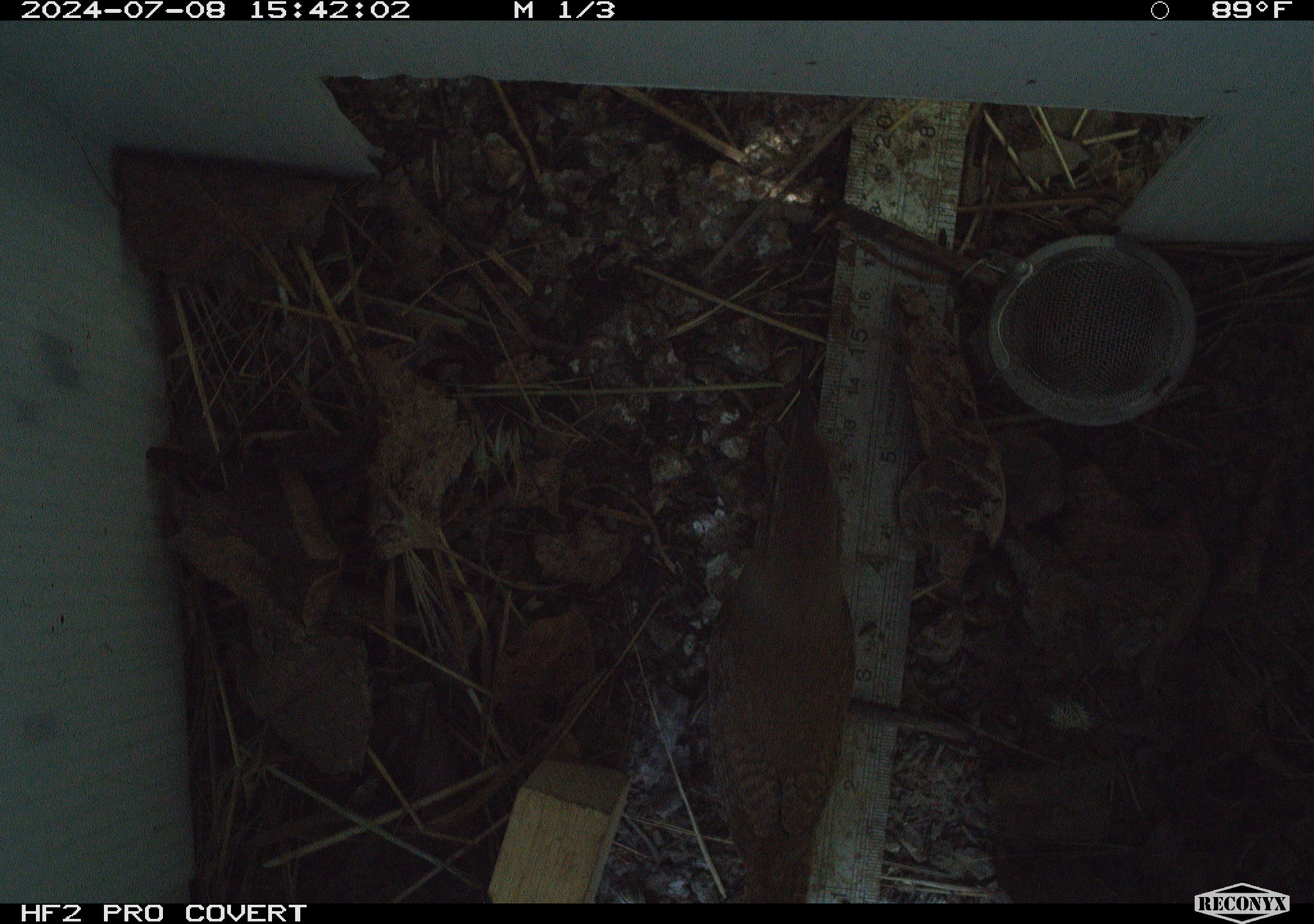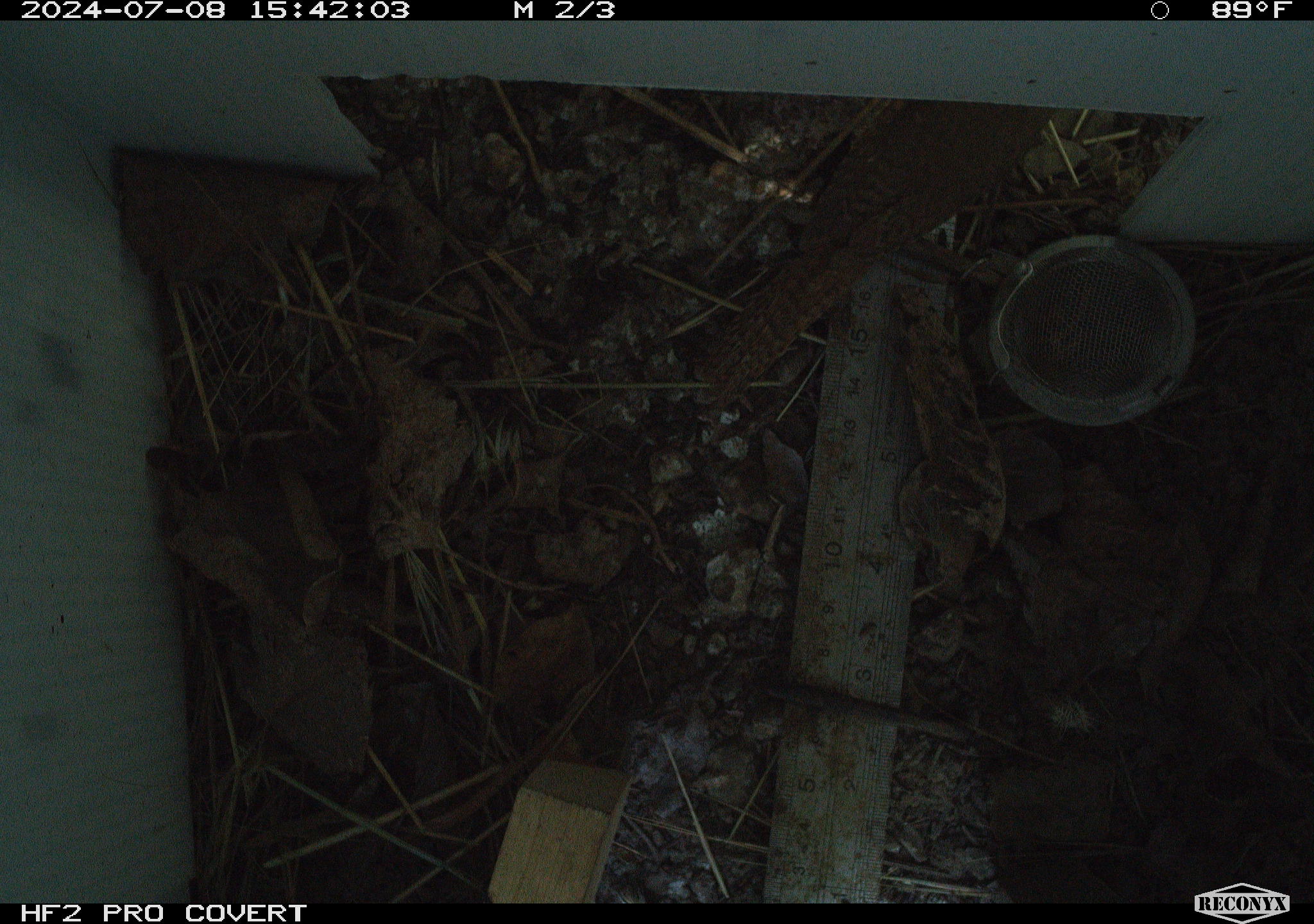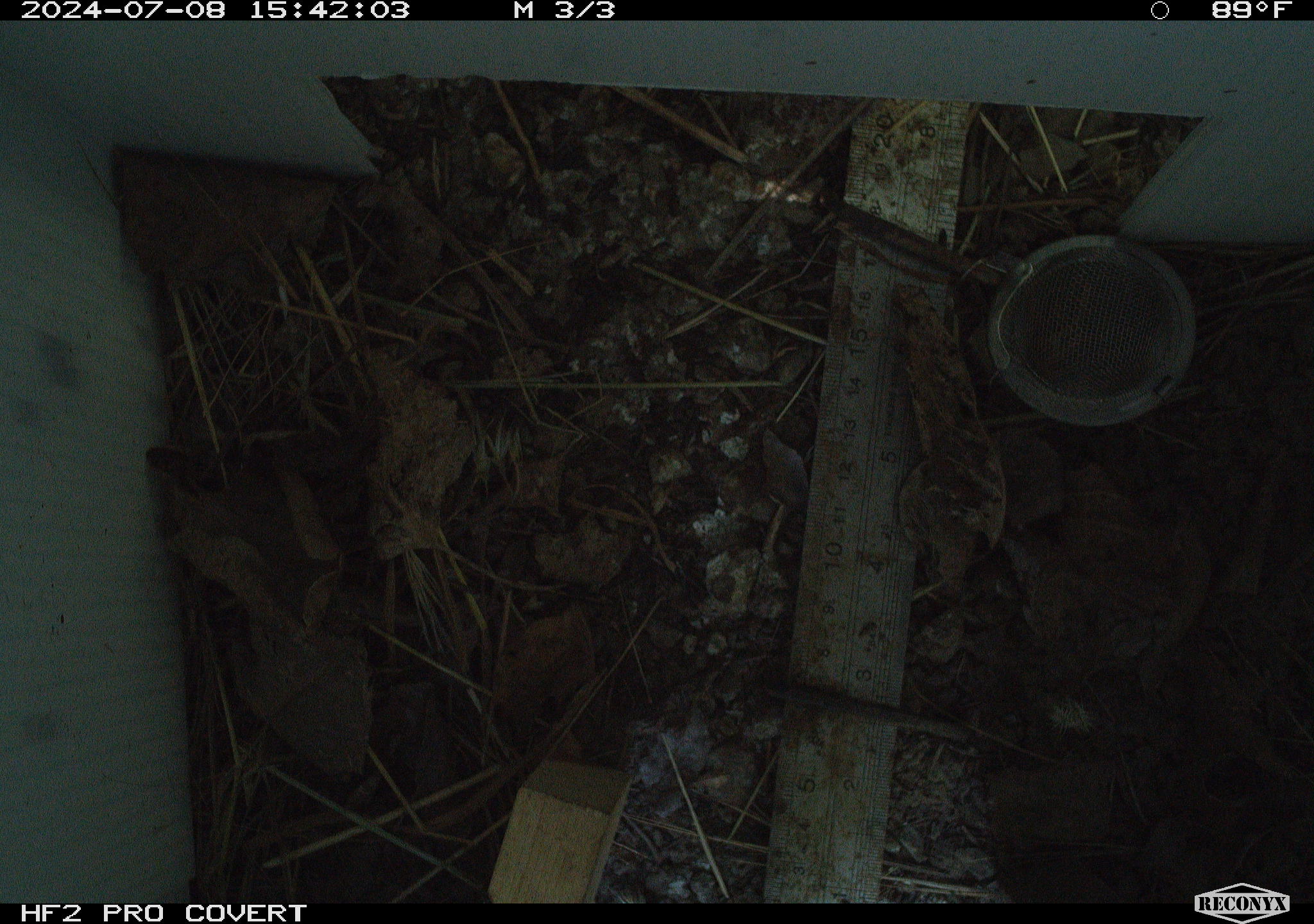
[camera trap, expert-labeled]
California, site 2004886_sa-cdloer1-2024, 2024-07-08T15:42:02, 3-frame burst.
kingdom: Animalia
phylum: Chordata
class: Aves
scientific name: Aves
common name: bird